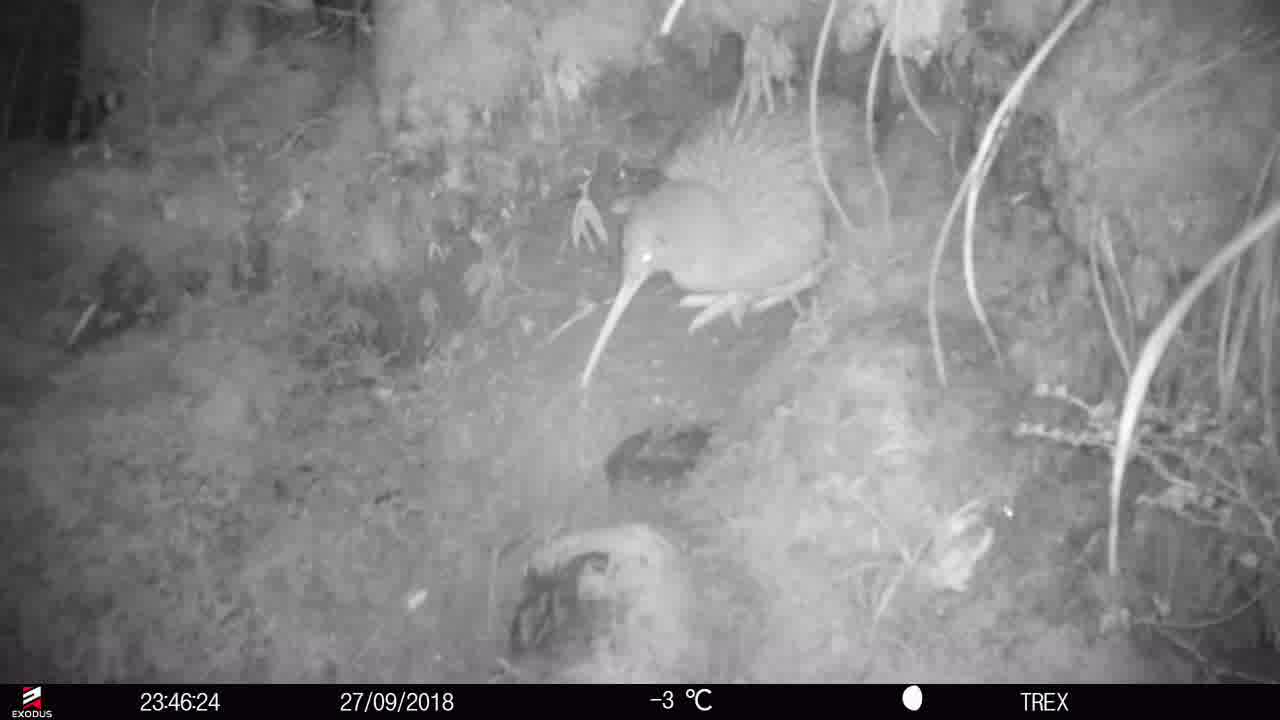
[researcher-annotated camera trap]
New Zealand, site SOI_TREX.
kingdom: Animalia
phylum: Chordata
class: Aves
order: Apterygiformes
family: Apterygidae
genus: Apteryx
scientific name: Apteryx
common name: kiwi